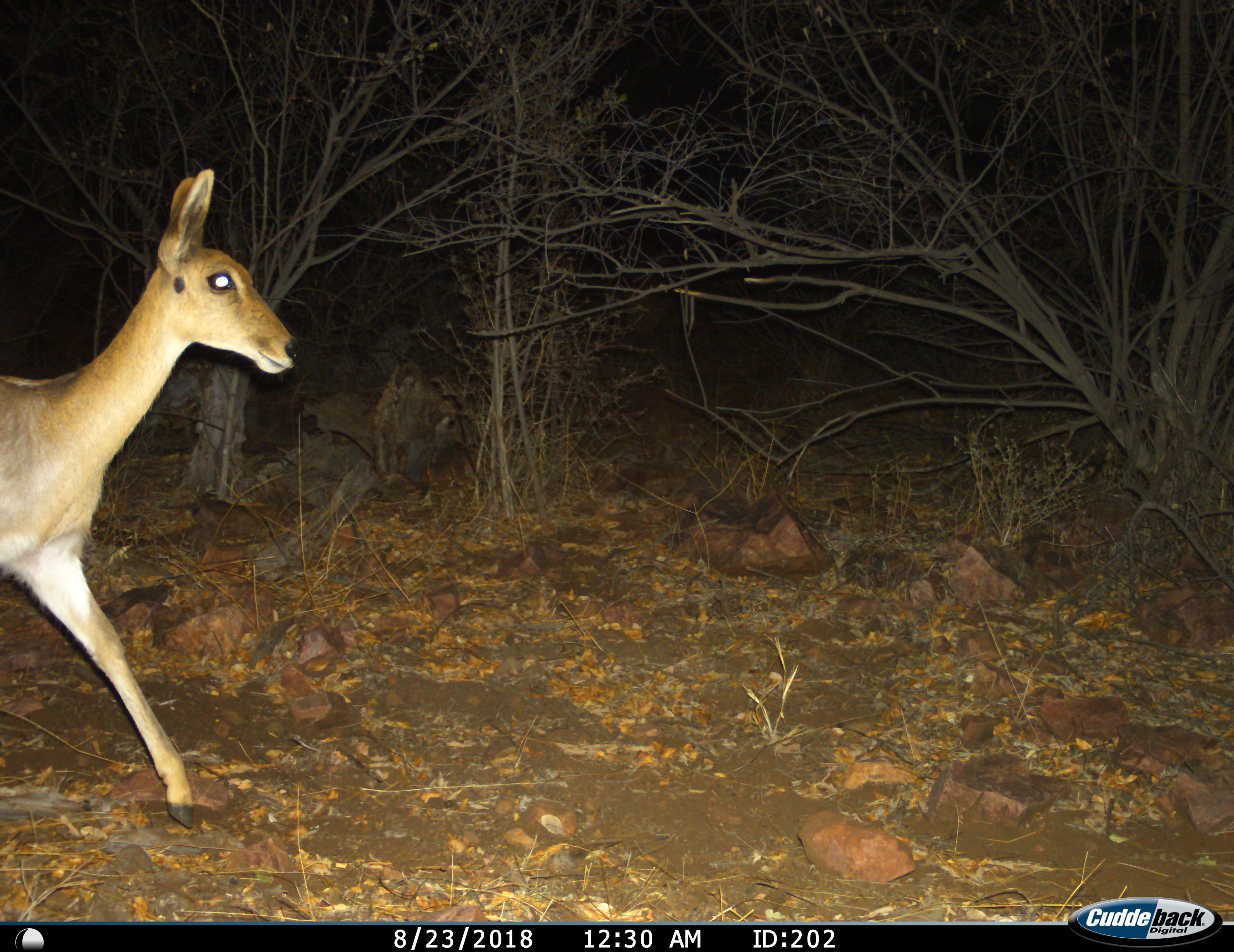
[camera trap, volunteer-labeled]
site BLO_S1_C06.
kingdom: Animalia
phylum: Chordata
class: Mammalia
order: Artiodactyla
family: Bovidae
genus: Redunca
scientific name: Redunca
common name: reedbuck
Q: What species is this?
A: Reedbuck (Redunca).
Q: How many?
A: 1.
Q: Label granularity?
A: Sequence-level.